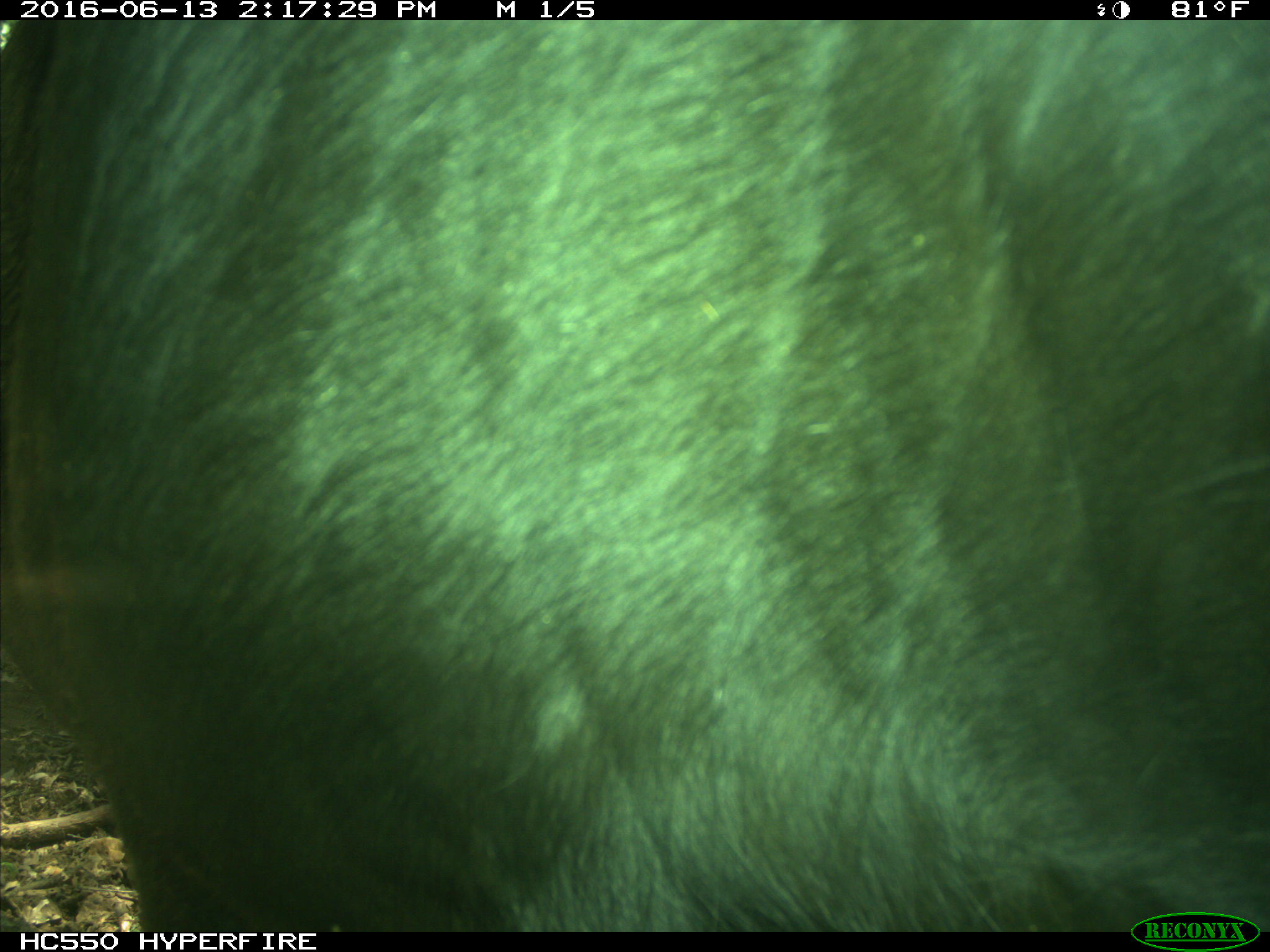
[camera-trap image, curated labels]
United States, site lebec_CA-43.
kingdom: Animalia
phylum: Chordata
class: Mammalia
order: Artiodactyla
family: Bovidae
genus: Bos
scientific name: Bos taurus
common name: domestic cow